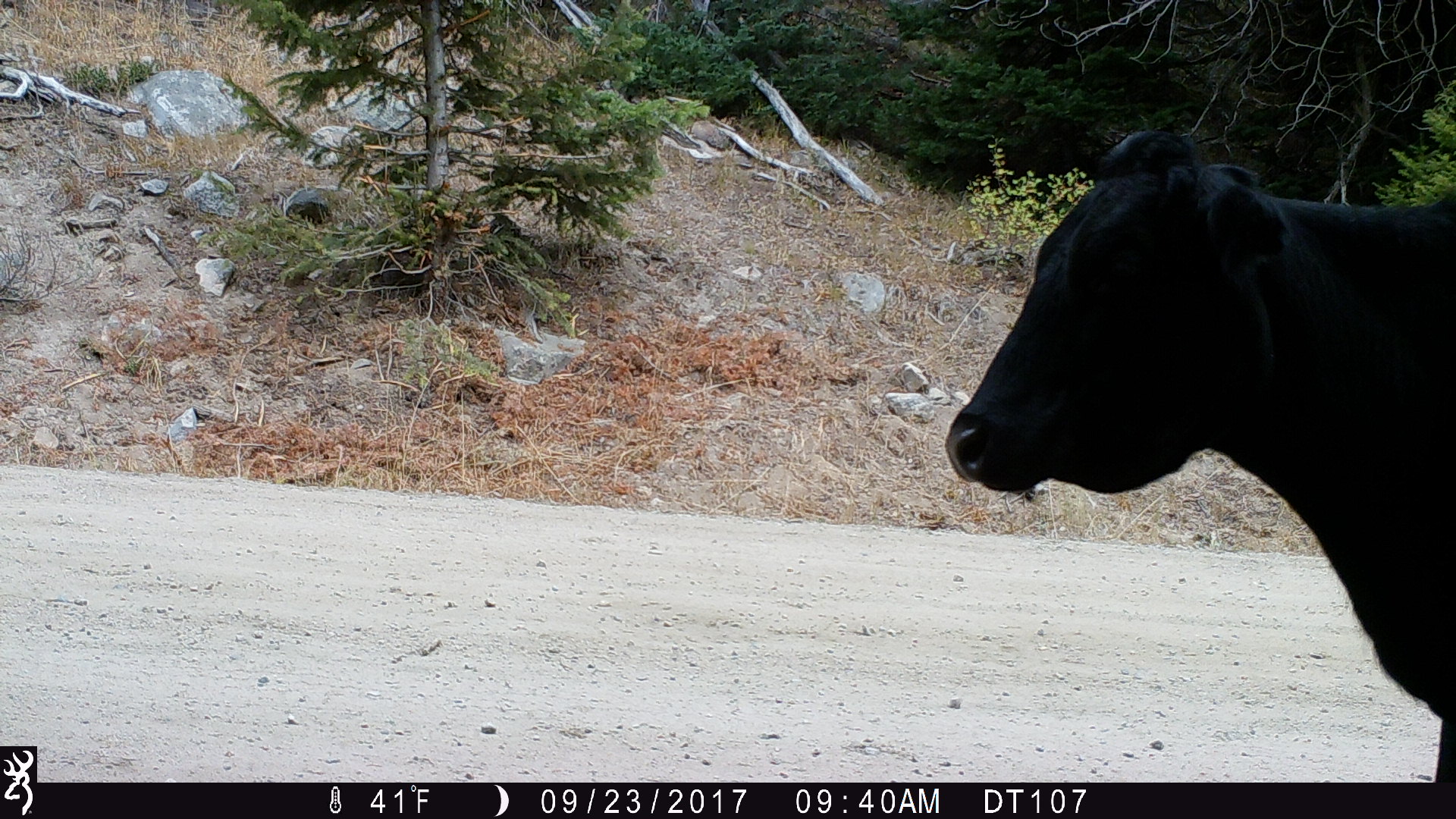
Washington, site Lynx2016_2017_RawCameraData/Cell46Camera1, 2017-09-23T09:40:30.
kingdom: Animalia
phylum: Chordata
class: Mammalia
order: Artiodactyla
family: Bovidae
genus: Bos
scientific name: Bos taurus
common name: domestic cattle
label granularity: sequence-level